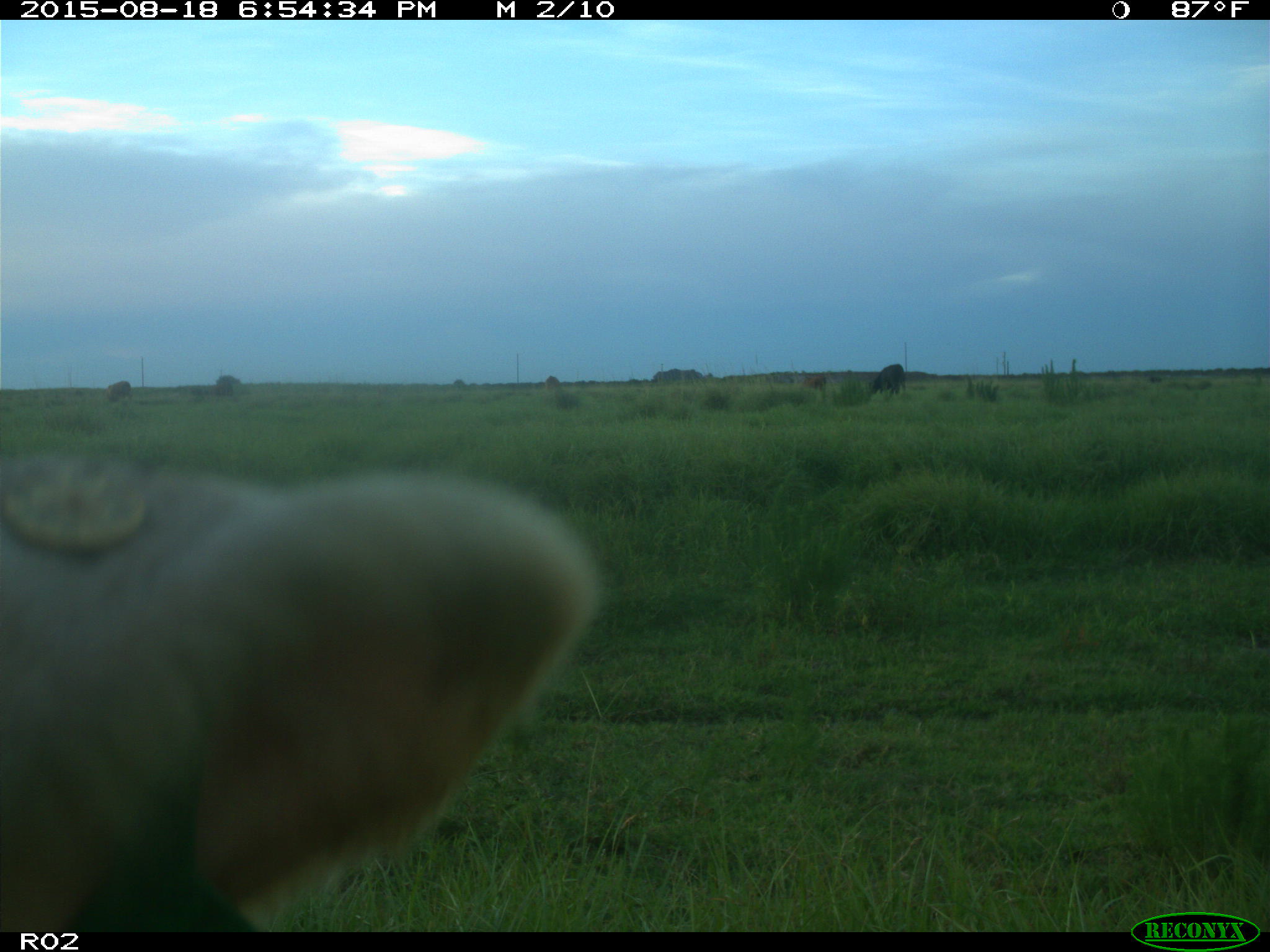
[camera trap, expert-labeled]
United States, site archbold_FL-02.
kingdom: Animalia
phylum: Chordata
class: Mammalia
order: Artiodactyla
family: Bovidae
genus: Bos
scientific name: Bos taurus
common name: domestic cow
Bos taurus (domestic cow).